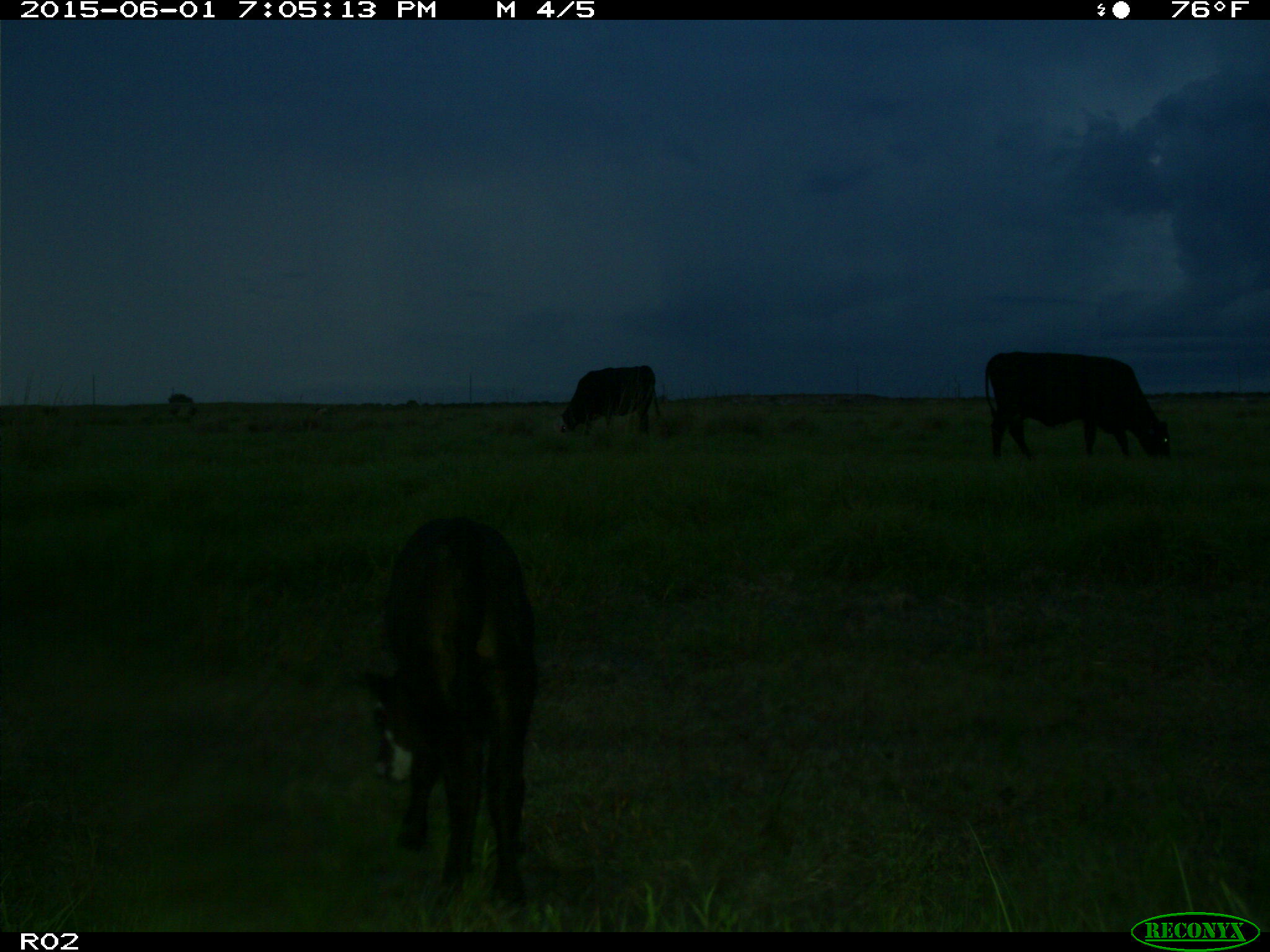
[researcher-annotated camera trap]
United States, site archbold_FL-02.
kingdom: Animalia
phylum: Chordata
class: Mammalia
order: Artiodactyla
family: Bovidae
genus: Bos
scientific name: Bos taurus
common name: domestic cow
Bos taurus (domestic cow).